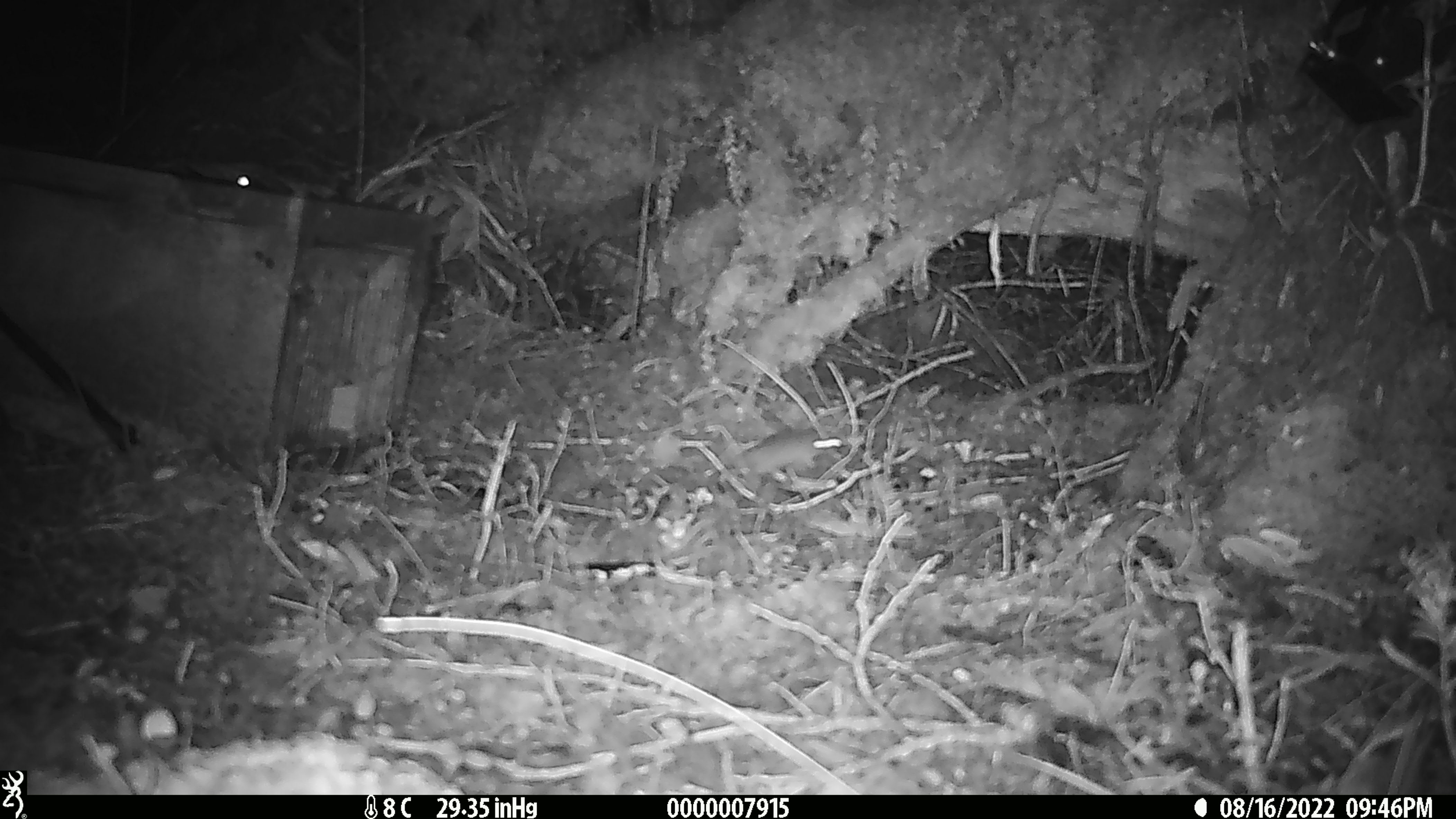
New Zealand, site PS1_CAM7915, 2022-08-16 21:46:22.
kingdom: Animalia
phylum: Chordata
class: Mammalia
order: Rodentia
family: Muridae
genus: Mus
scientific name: Mus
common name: mouse